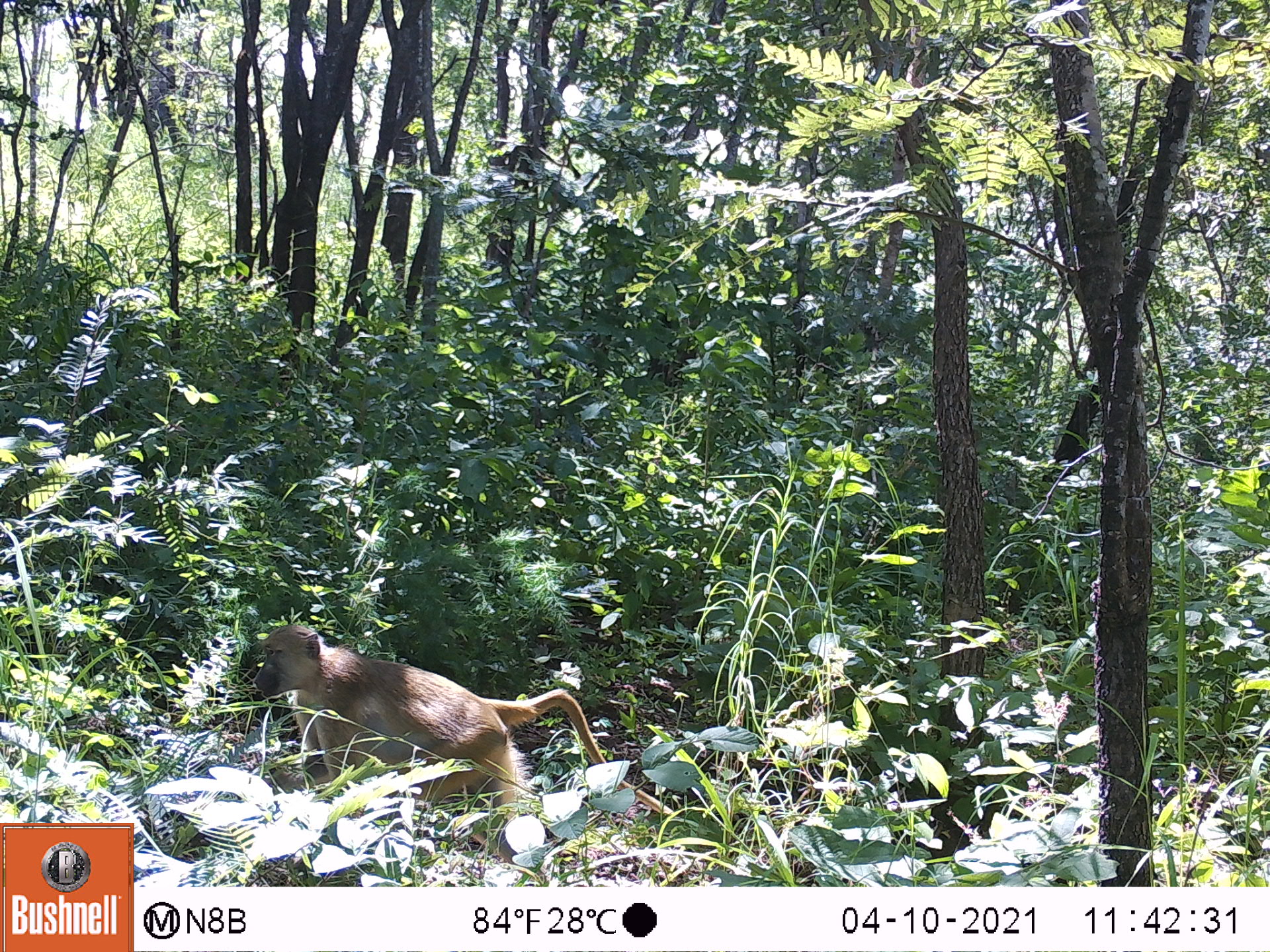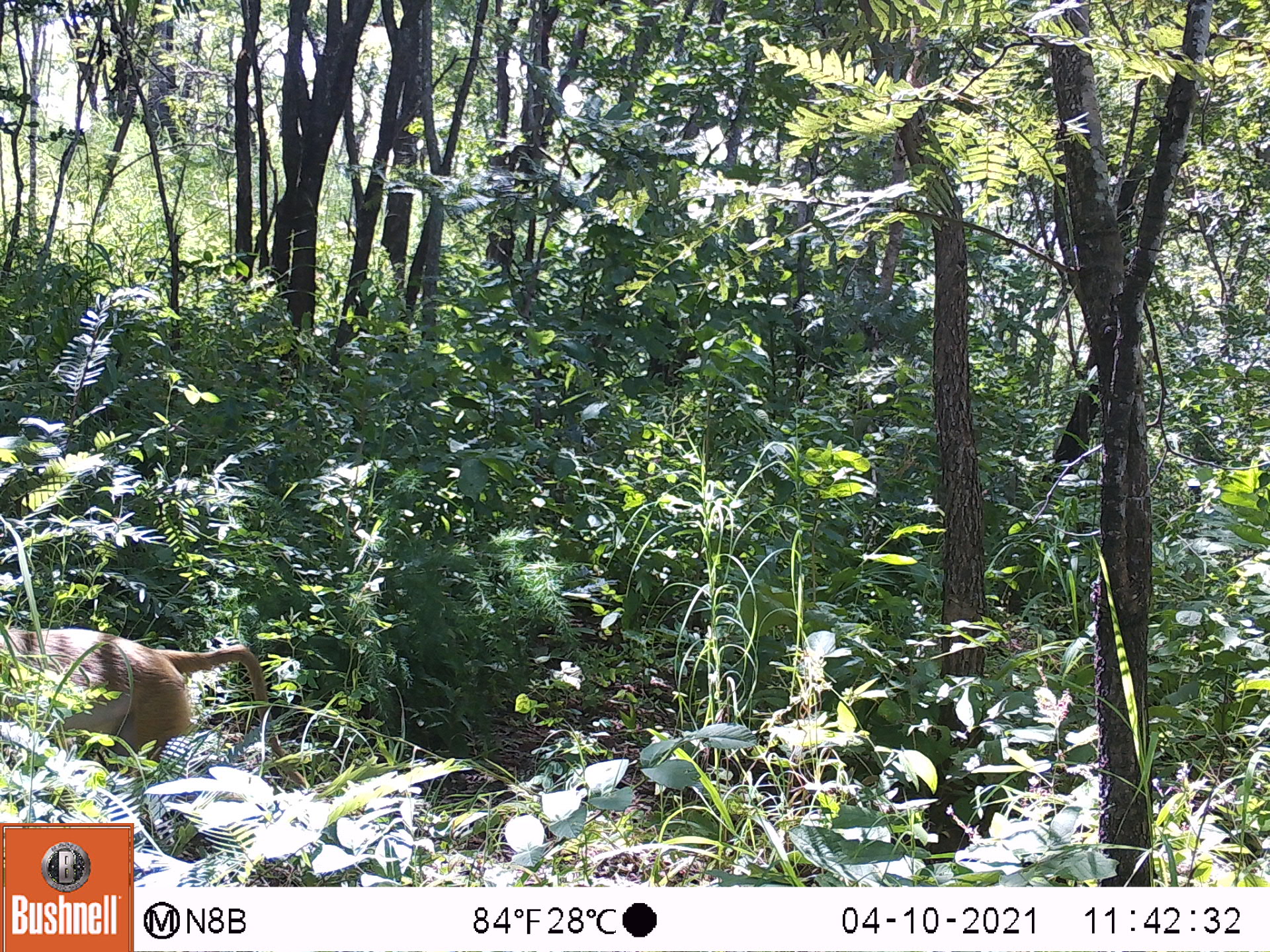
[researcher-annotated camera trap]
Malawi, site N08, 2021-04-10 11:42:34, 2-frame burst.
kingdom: Animalia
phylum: Chordata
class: Mammalia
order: Primates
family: Cercopithecidae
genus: Papio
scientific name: Papio cynocephalus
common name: yellow baboon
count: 1